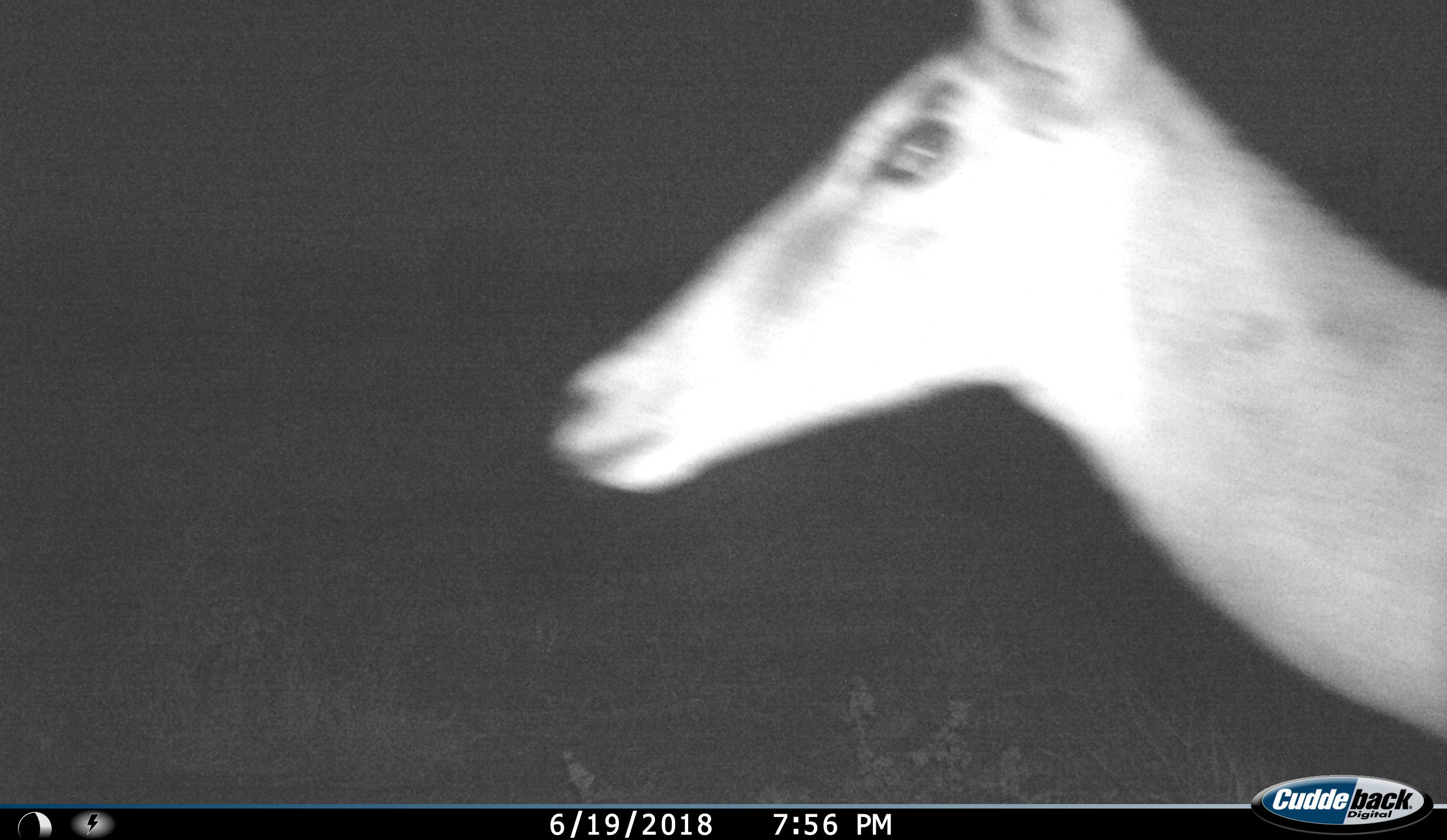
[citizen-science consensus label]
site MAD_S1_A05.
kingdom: Animalia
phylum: Chordata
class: Mammalia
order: Artiodactyla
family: Bovidae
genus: Aepyceros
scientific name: Aepyceros melampus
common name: impala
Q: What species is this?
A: Impala (Aepyceros melampus).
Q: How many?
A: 1.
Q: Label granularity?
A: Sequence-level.